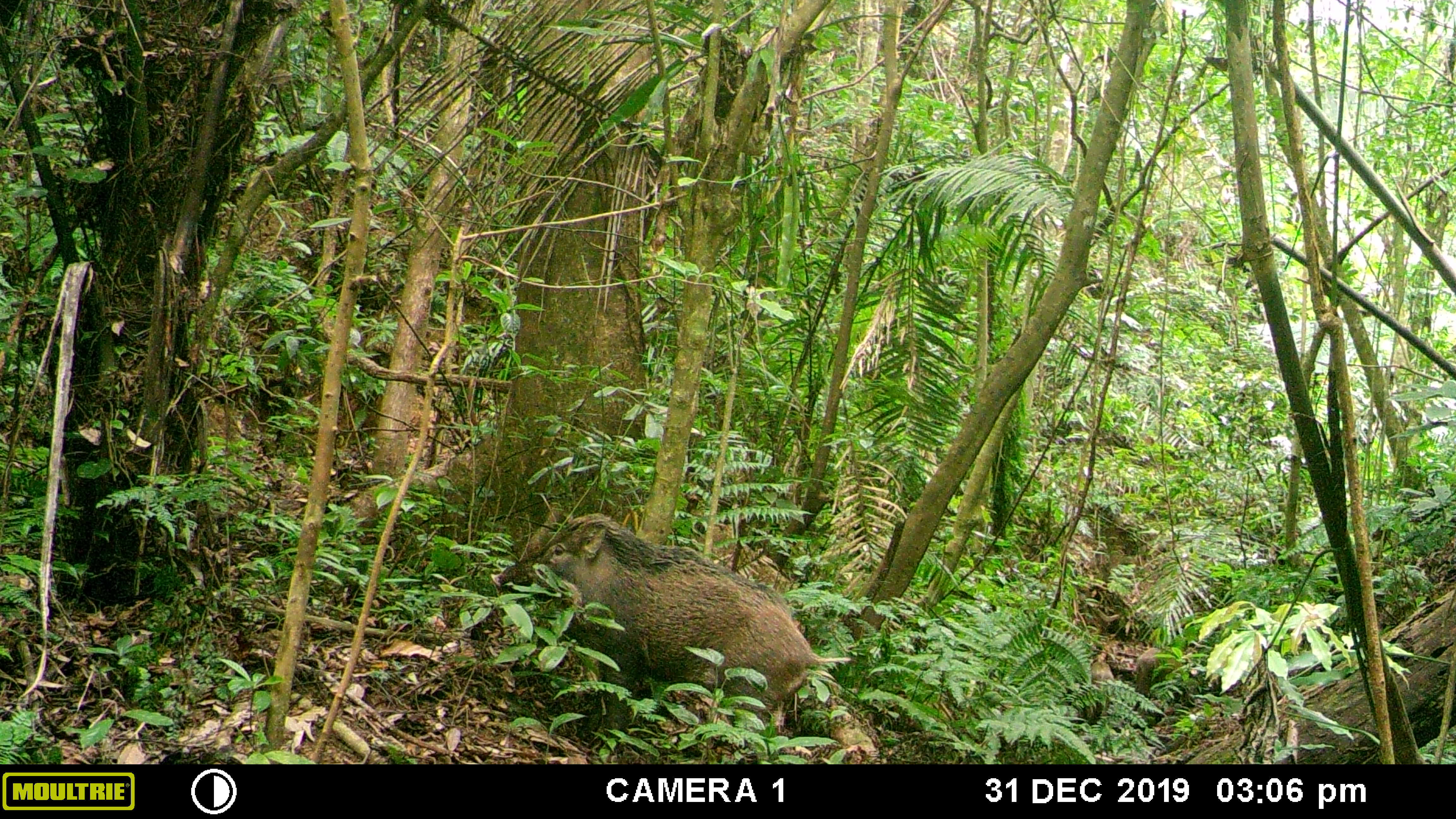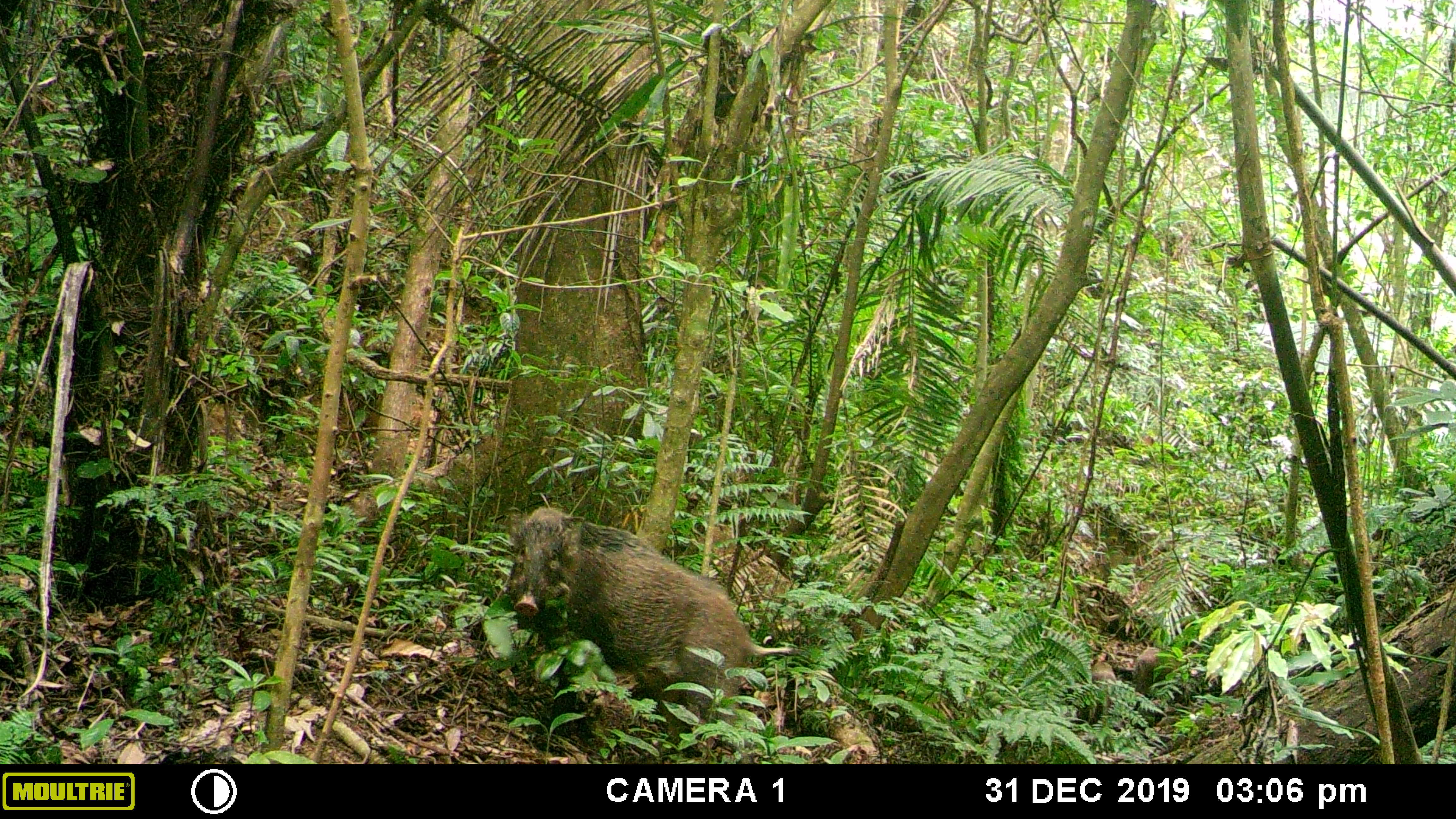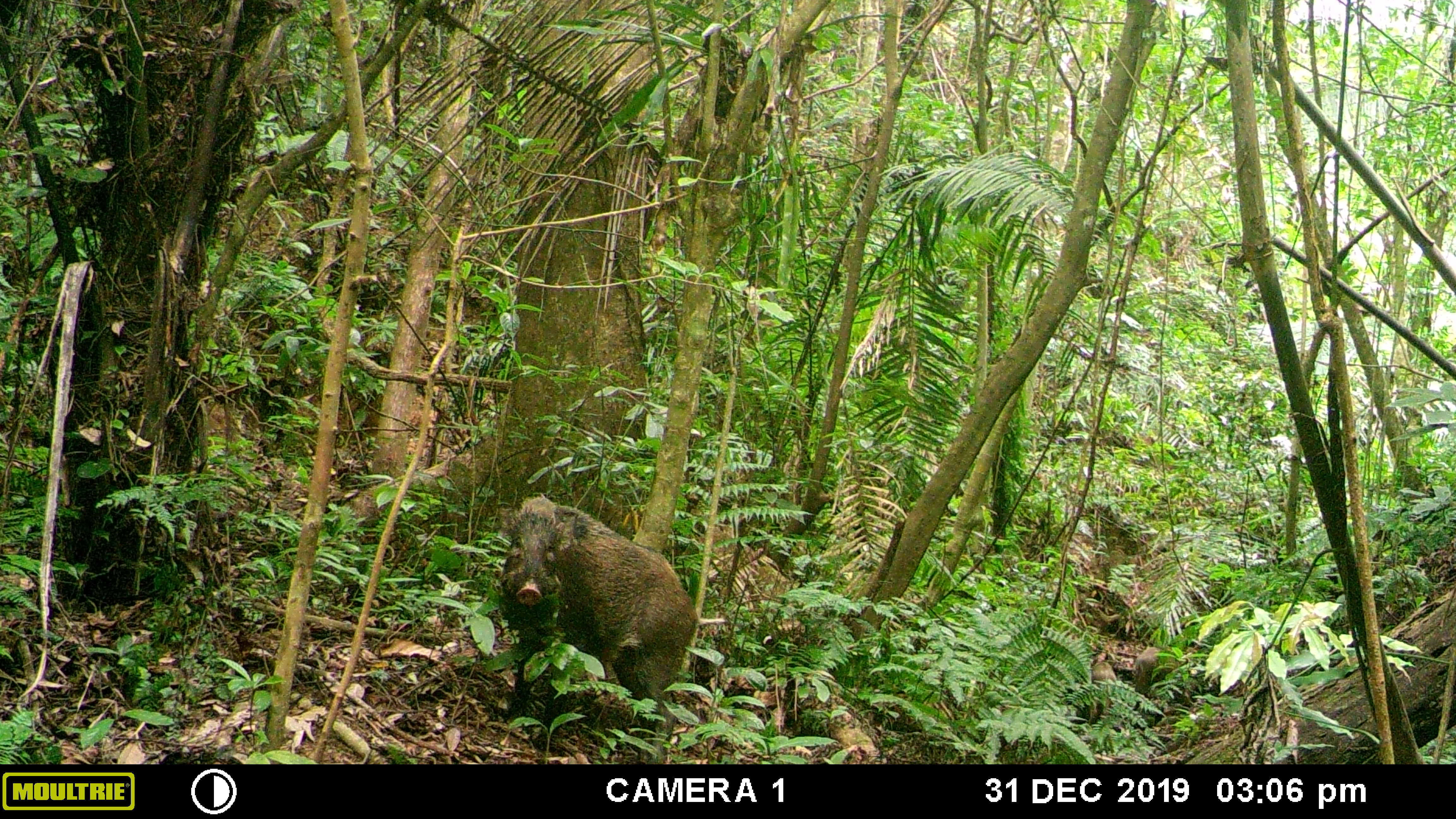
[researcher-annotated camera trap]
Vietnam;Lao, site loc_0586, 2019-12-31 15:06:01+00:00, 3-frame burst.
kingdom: Animalia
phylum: Chordata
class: Mammalia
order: Artiodactyla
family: Suidae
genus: Sus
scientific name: Sus scrofa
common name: eurasian wild pig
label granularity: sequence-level